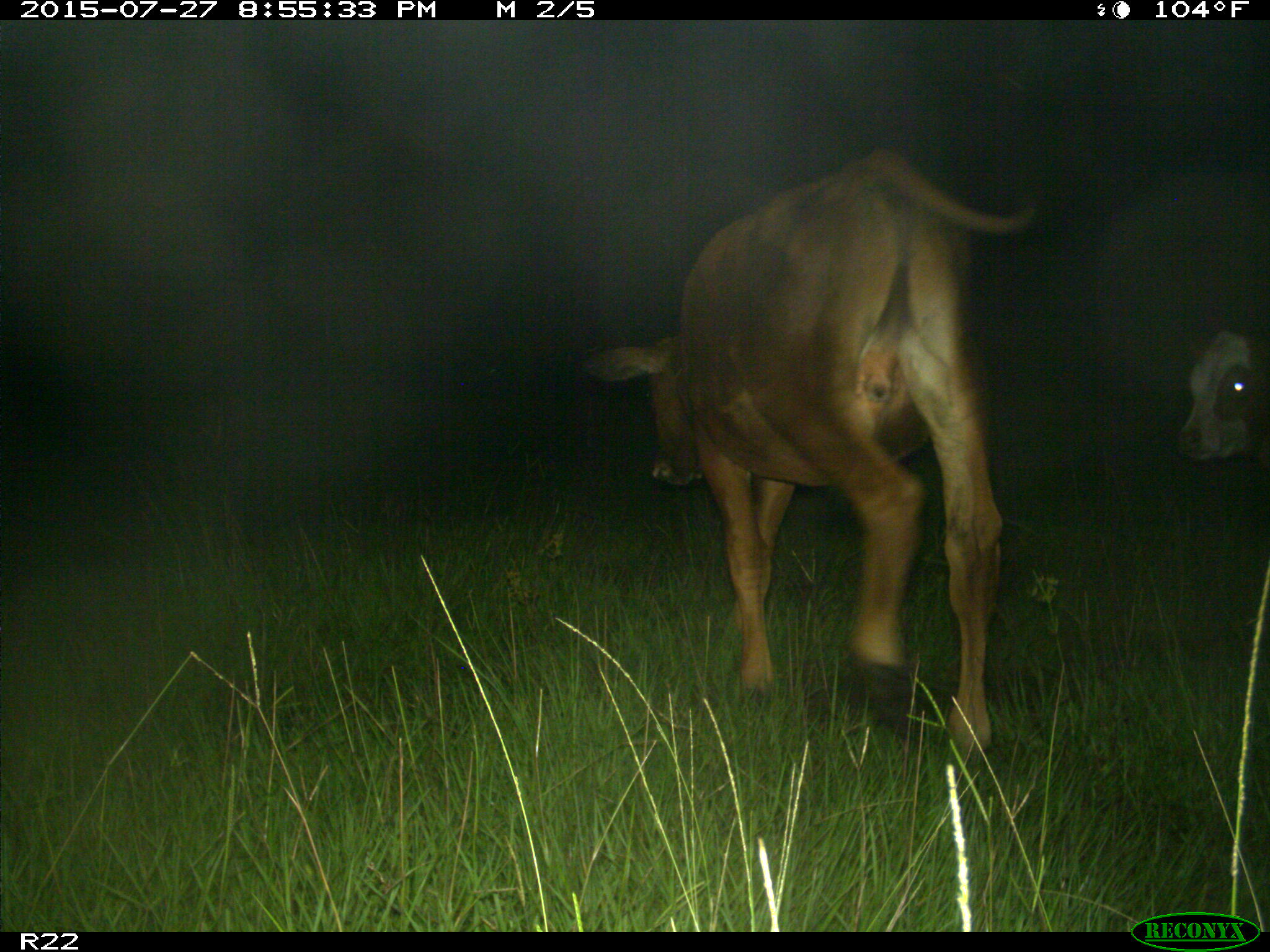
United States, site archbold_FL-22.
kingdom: Animalia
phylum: Chordata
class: Mammalia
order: Artiodactyla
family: Bovidae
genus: Bos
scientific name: Bos taurus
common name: domestic cow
Bos taurus (domestic cow).